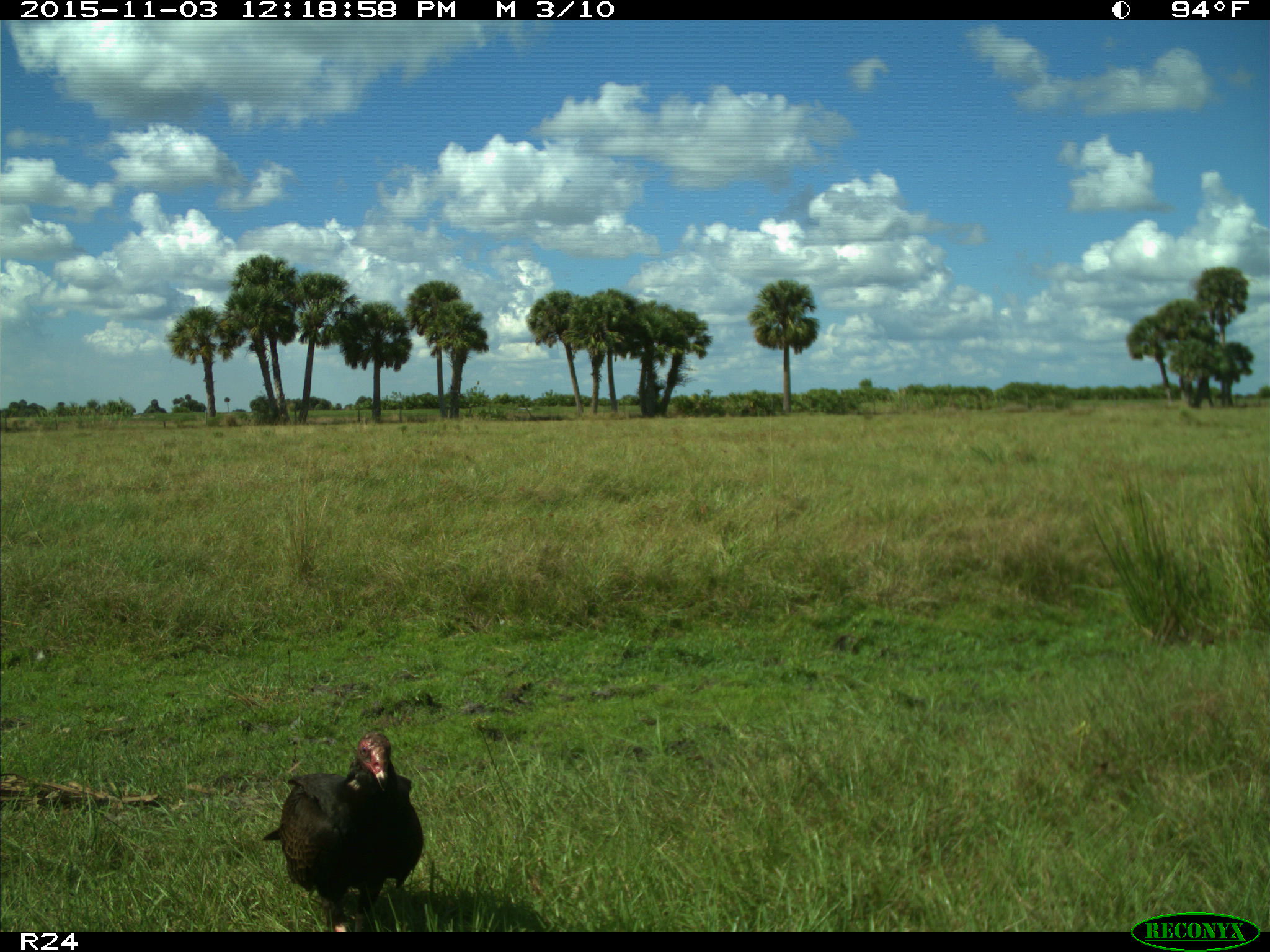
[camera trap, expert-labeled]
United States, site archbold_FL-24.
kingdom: Animalia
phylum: Chordata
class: Aves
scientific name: Aves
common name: birds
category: unidentified bird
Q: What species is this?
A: Unidentified bird (birds) (Aves).